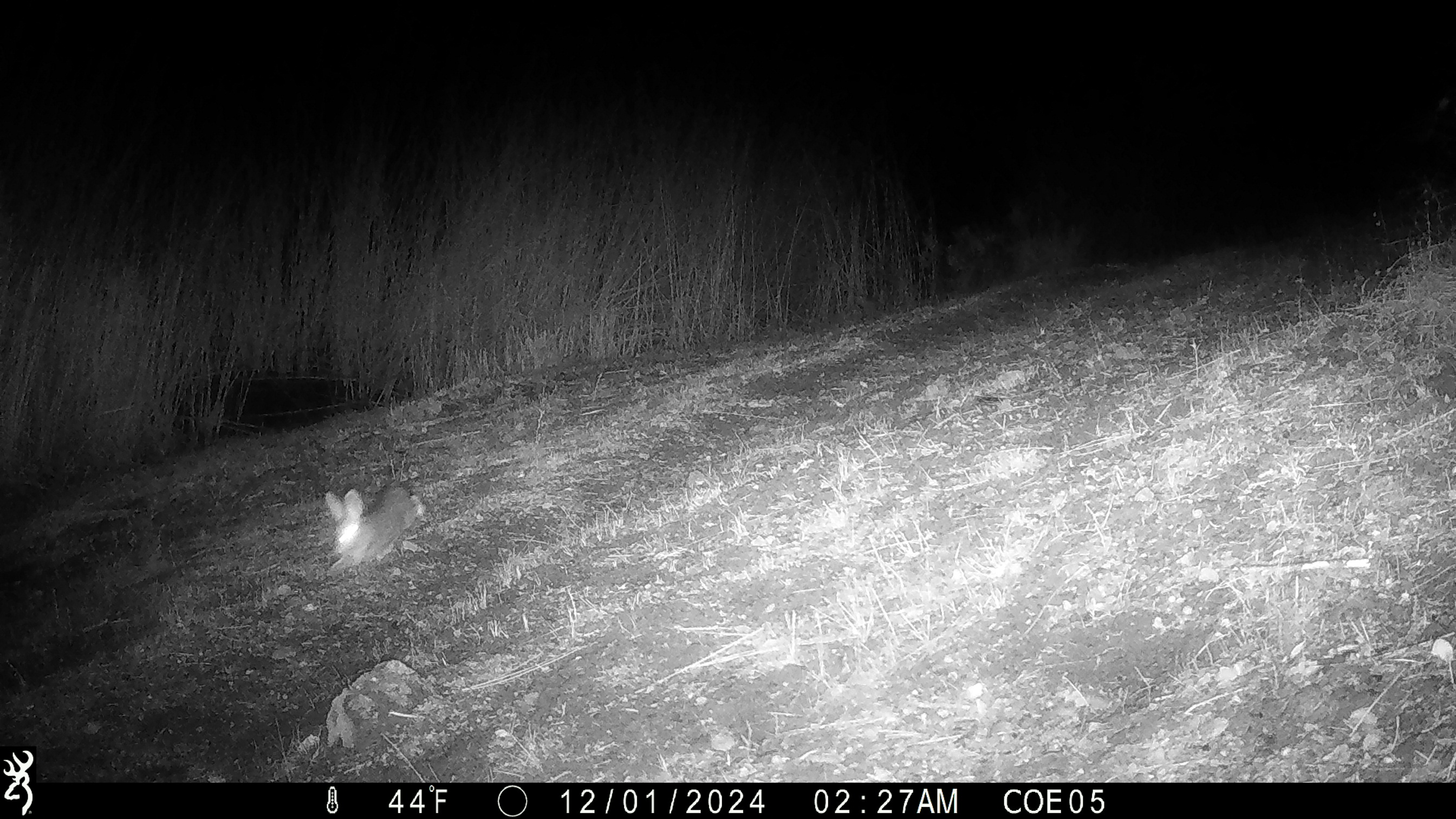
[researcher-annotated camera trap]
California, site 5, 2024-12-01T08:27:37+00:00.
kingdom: Animalia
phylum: Chordata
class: Mammalia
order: Lagomorpha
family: Leporidae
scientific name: Leporidae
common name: rabbit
Rabbit (Leporidae).